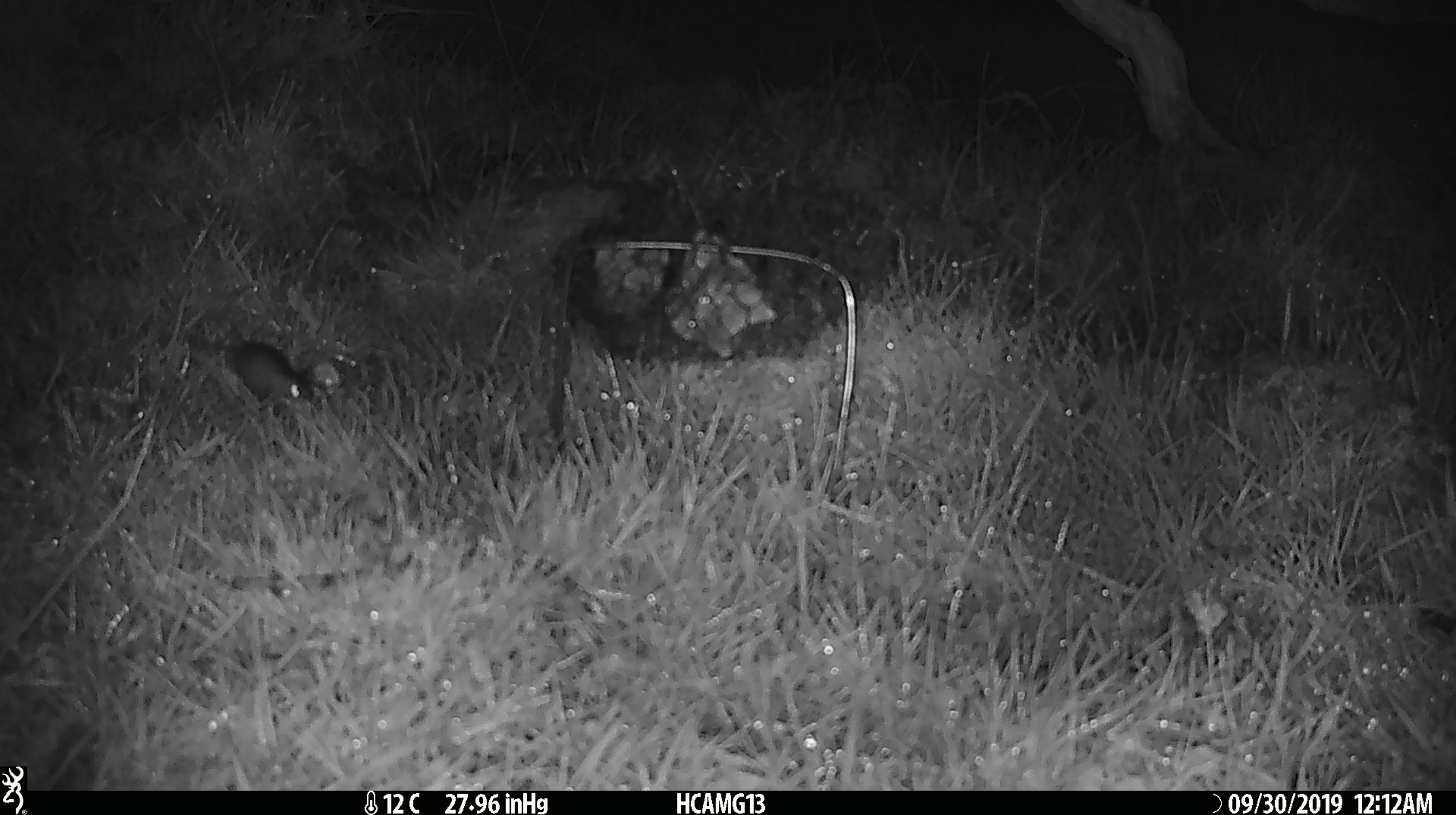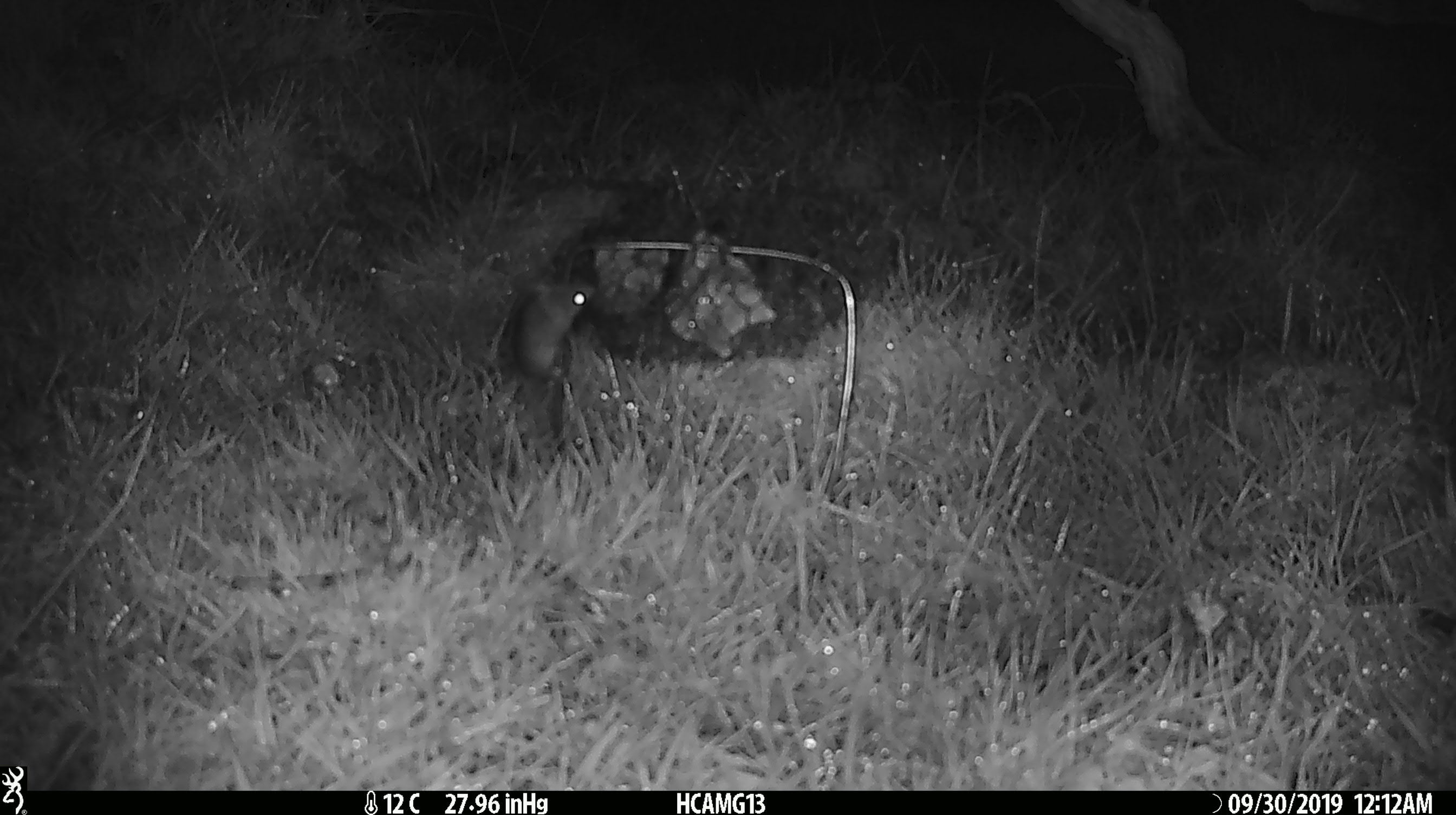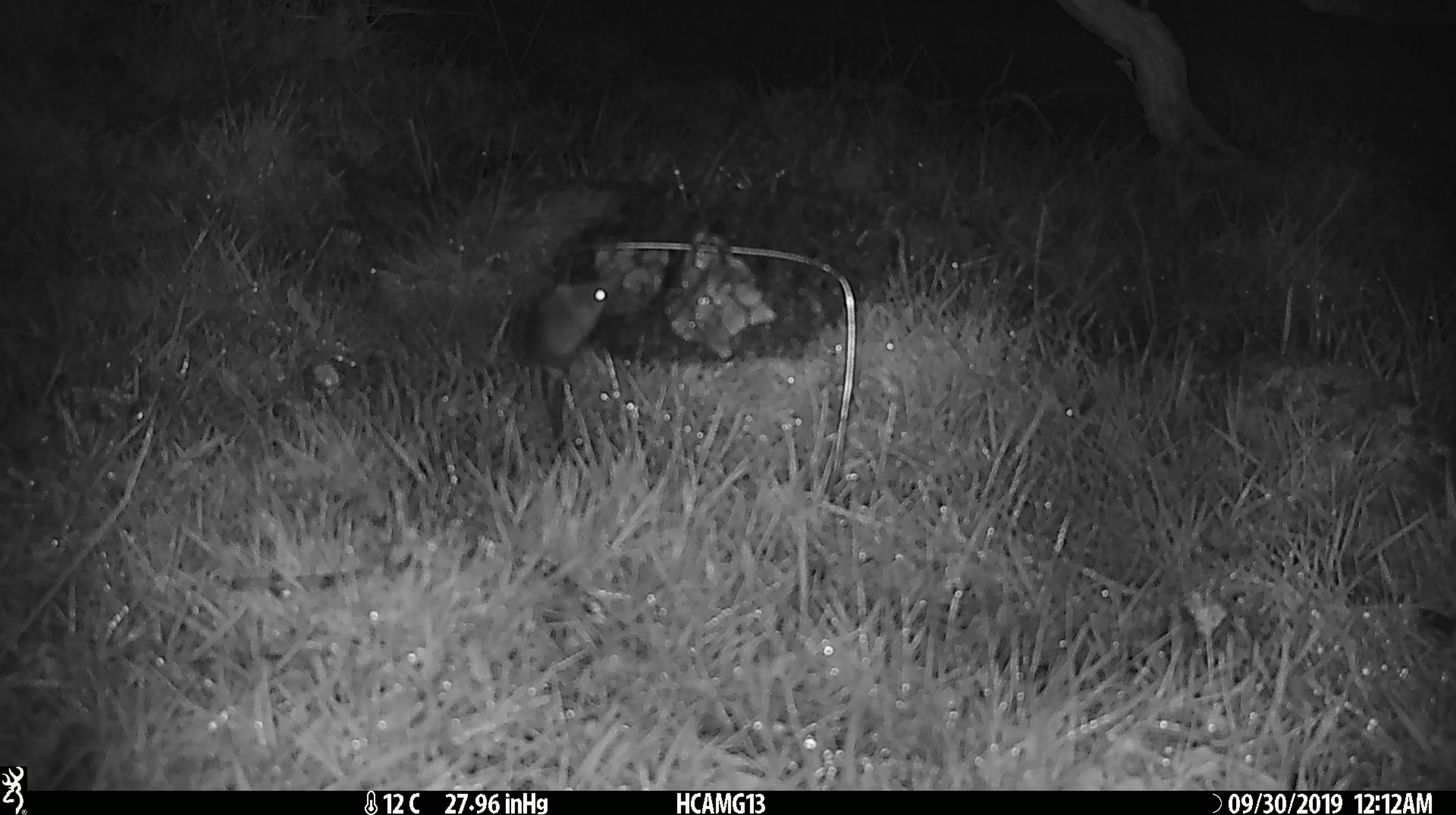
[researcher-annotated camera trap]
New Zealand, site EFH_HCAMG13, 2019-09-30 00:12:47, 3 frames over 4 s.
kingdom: Animalia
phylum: Chordata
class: Mammalia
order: Rodentia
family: Muridae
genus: Mus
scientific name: Mus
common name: mouse